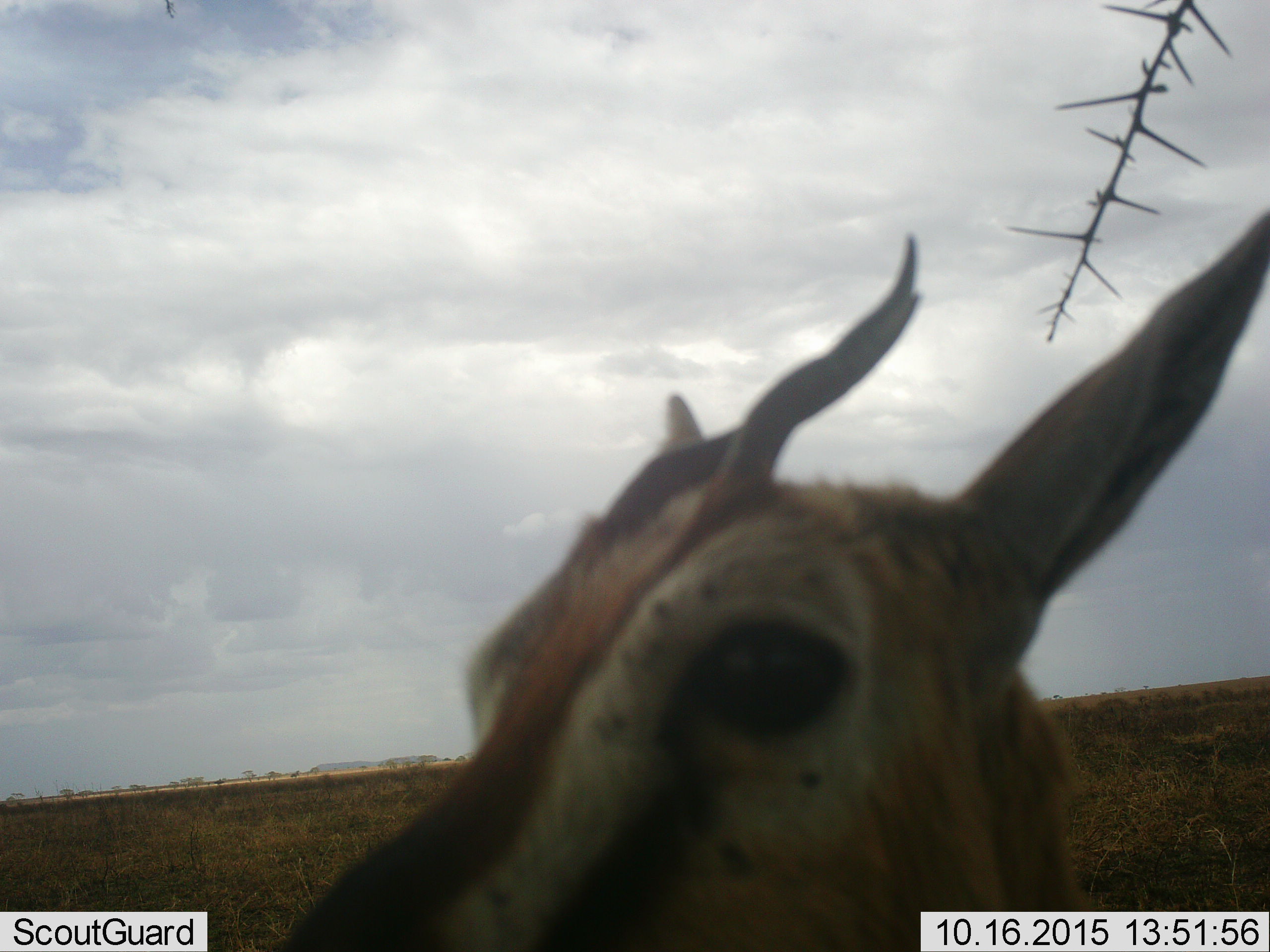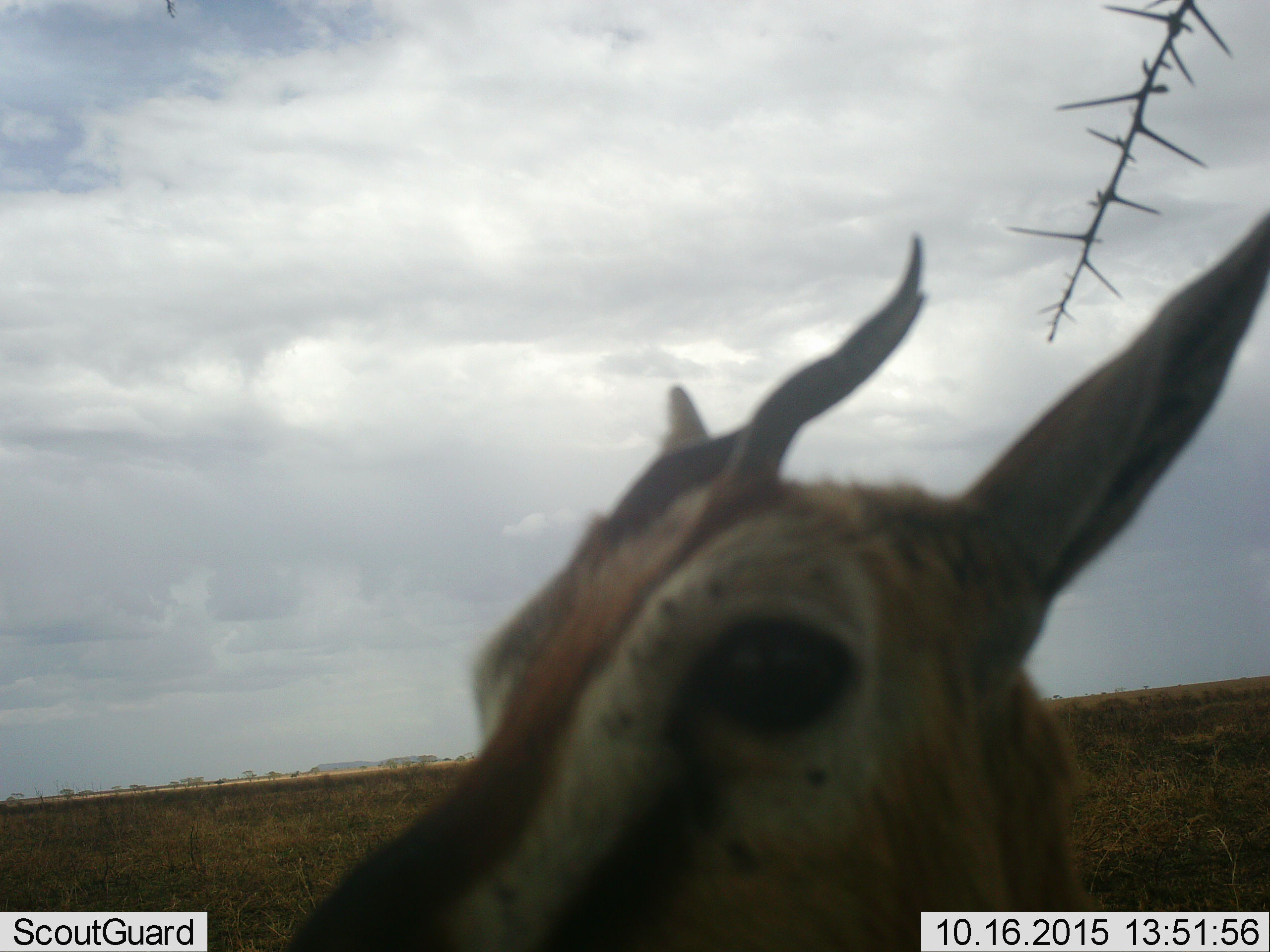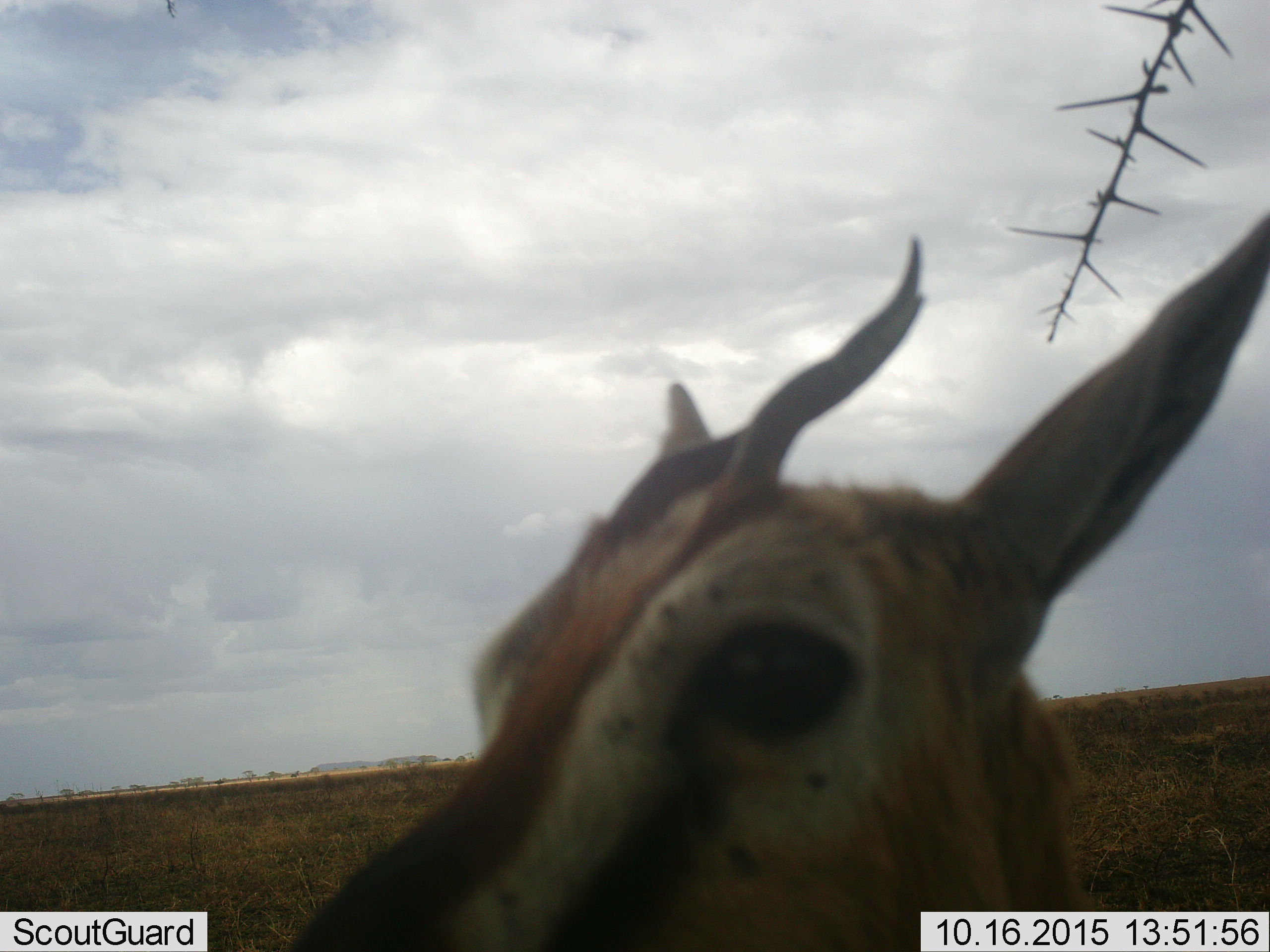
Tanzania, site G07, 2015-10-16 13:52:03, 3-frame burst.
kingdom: Animalia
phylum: Chordata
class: Mammalia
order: Artiodactyla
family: Bovidae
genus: Eudorcas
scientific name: Eudorcas thomsonii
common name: thomson's gazelle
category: gazellethomsons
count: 1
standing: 89%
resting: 0%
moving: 0%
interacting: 11%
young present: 0%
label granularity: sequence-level